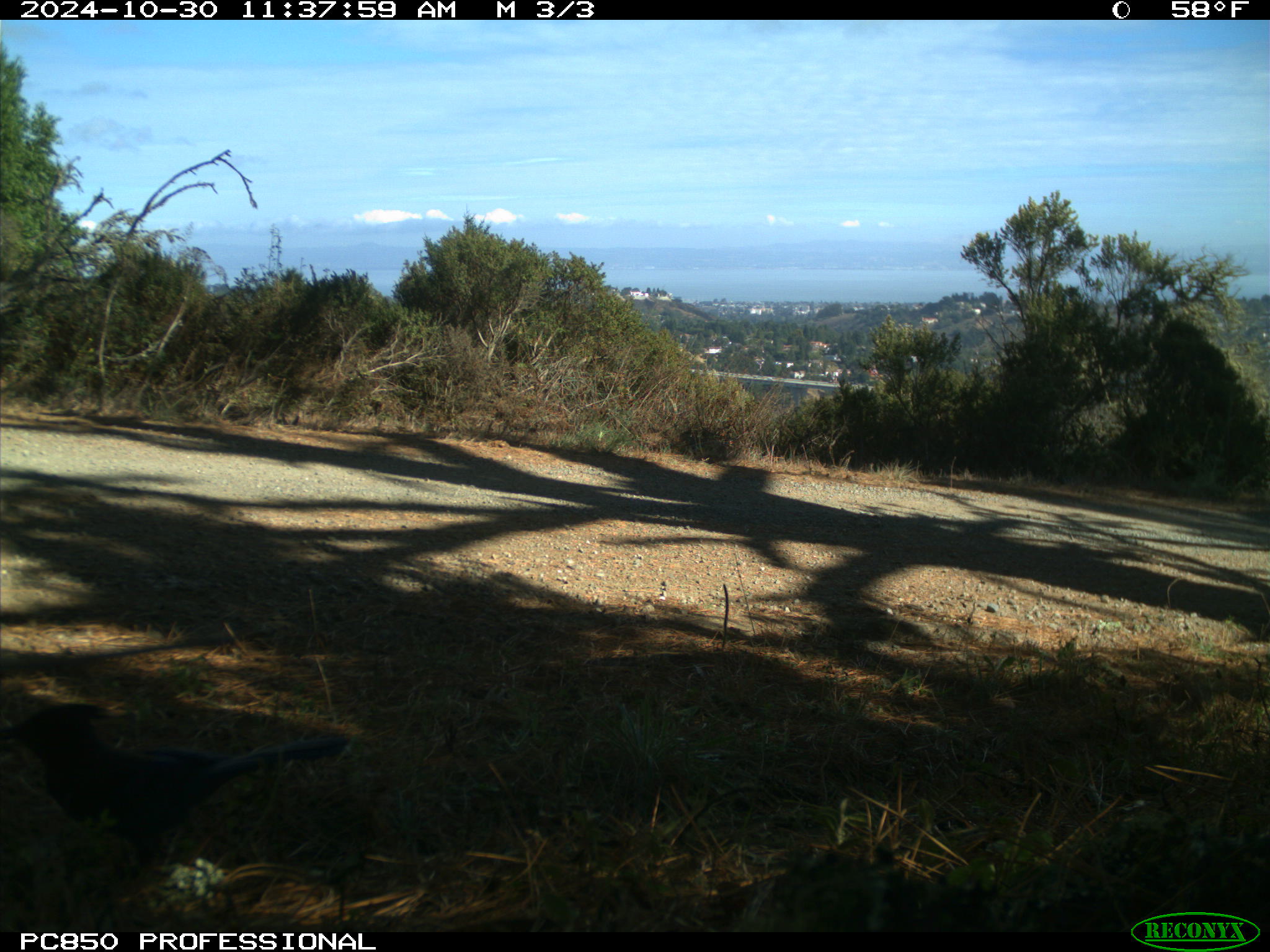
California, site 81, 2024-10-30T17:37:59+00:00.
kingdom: Animalia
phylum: Chordata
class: Aves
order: Passeriformes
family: Corvidae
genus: Cyanocitta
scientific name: Cyanocitta stelleri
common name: steller's jay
Steller's jay (Cyanocitta stelleri).